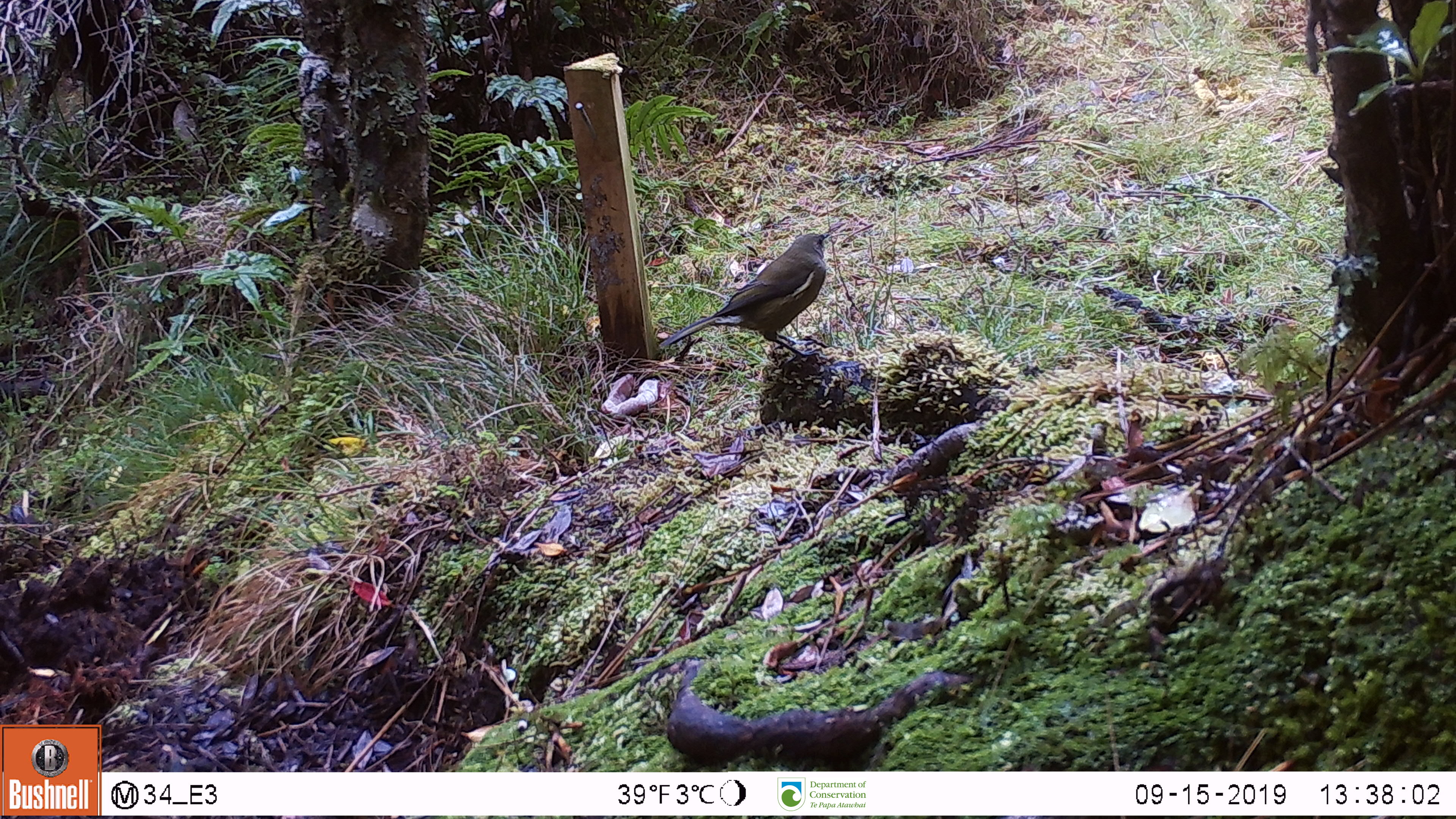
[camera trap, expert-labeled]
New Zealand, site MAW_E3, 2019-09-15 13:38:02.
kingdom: Animalia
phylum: Chordata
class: Aves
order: Passeriformes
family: Meliphagidae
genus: Anthornis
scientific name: Anthornis melanura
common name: new zealand bellbird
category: bellbird